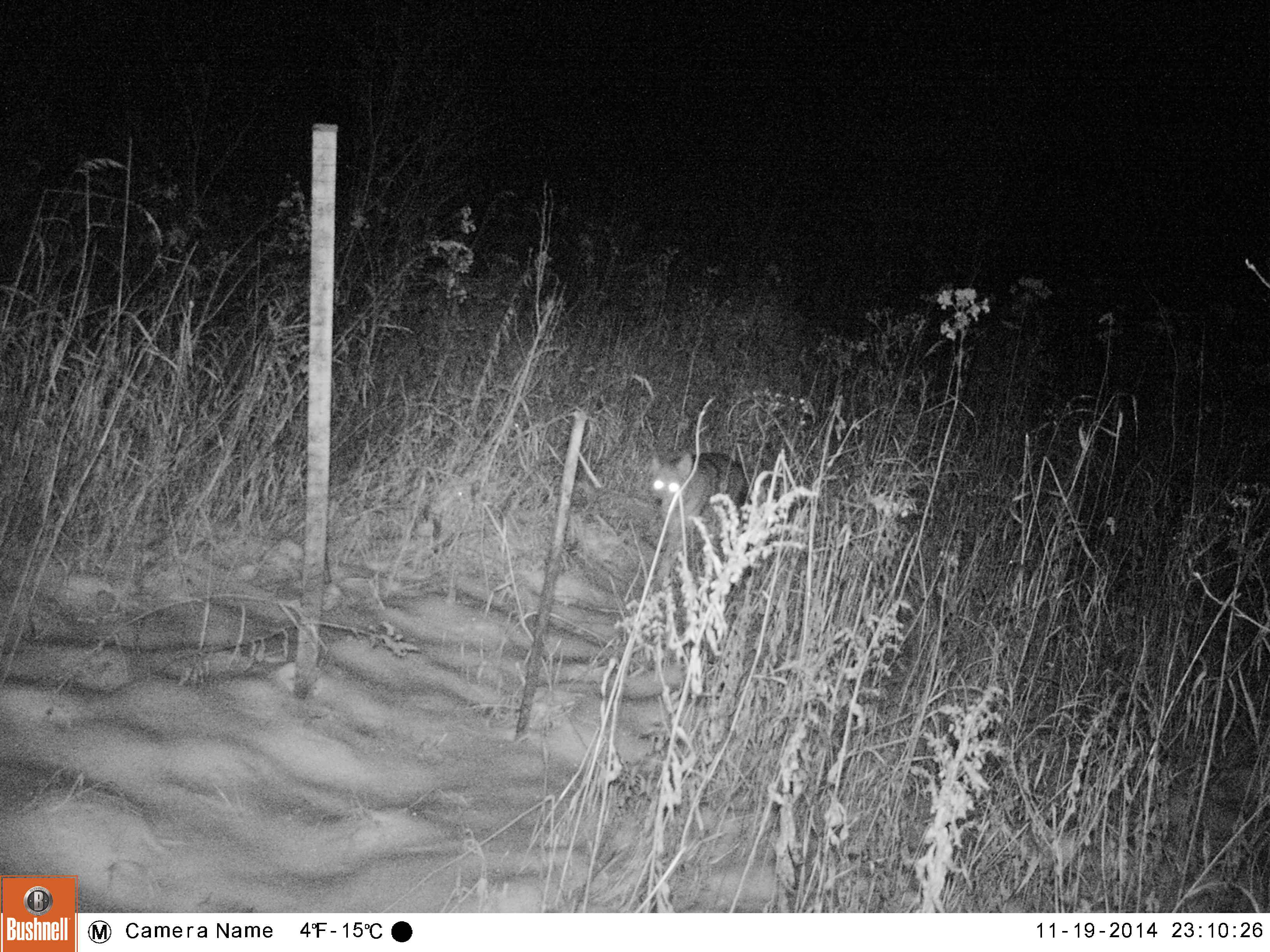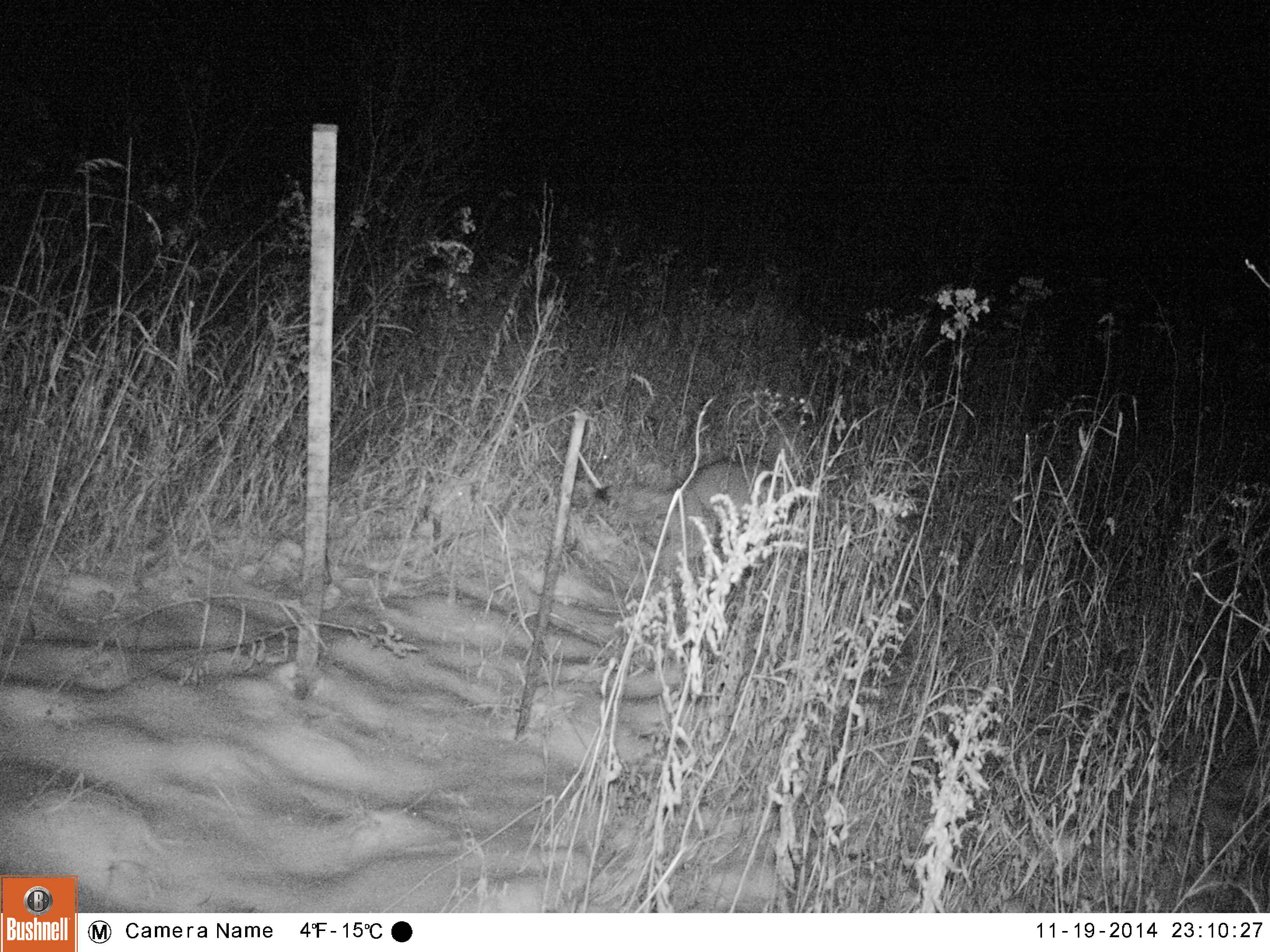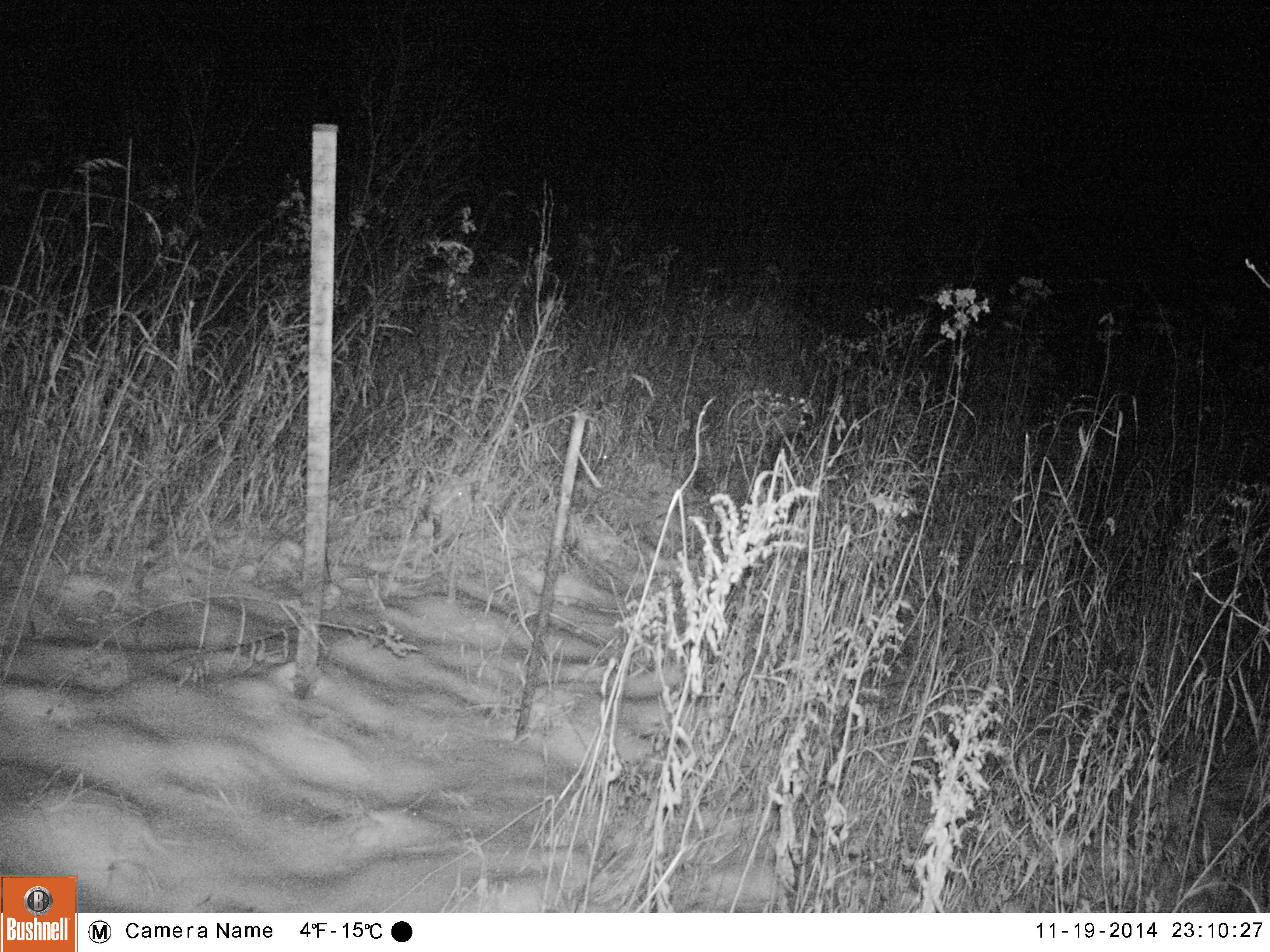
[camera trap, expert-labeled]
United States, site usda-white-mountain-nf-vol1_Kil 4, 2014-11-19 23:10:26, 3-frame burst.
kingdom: Animalia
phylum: Chordata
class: Mammalia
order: Carnivora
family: Canidae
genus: Canis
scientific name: Canis latrans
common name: coyote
Coyote (Canis latrans).